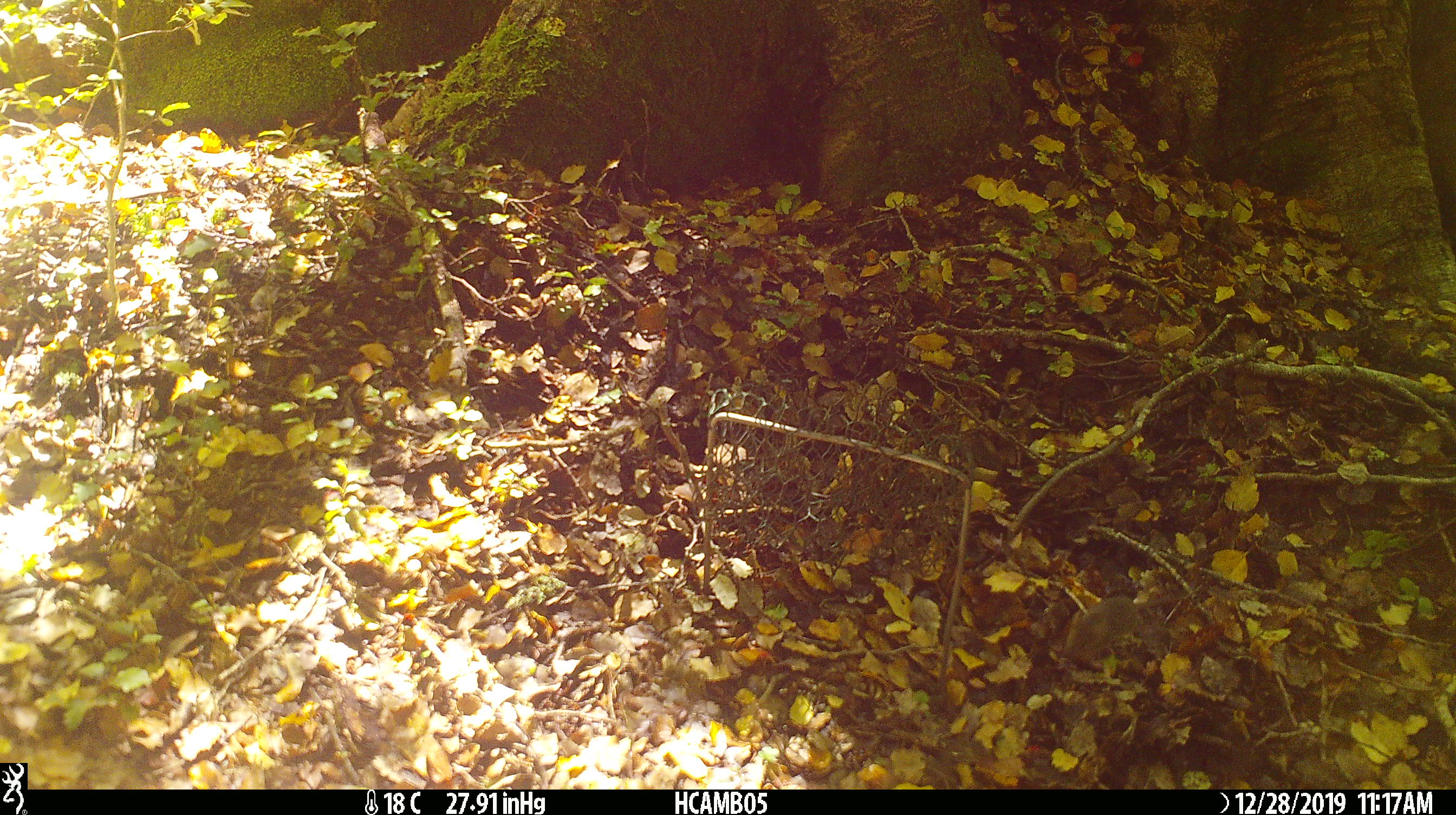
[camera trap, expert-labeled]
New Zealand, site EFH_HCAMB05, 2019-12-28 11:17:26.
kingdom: Animalia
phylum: Chordata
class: Mammalia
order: Rodentia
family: Muridae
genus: Mus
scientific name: Mus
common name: mouse